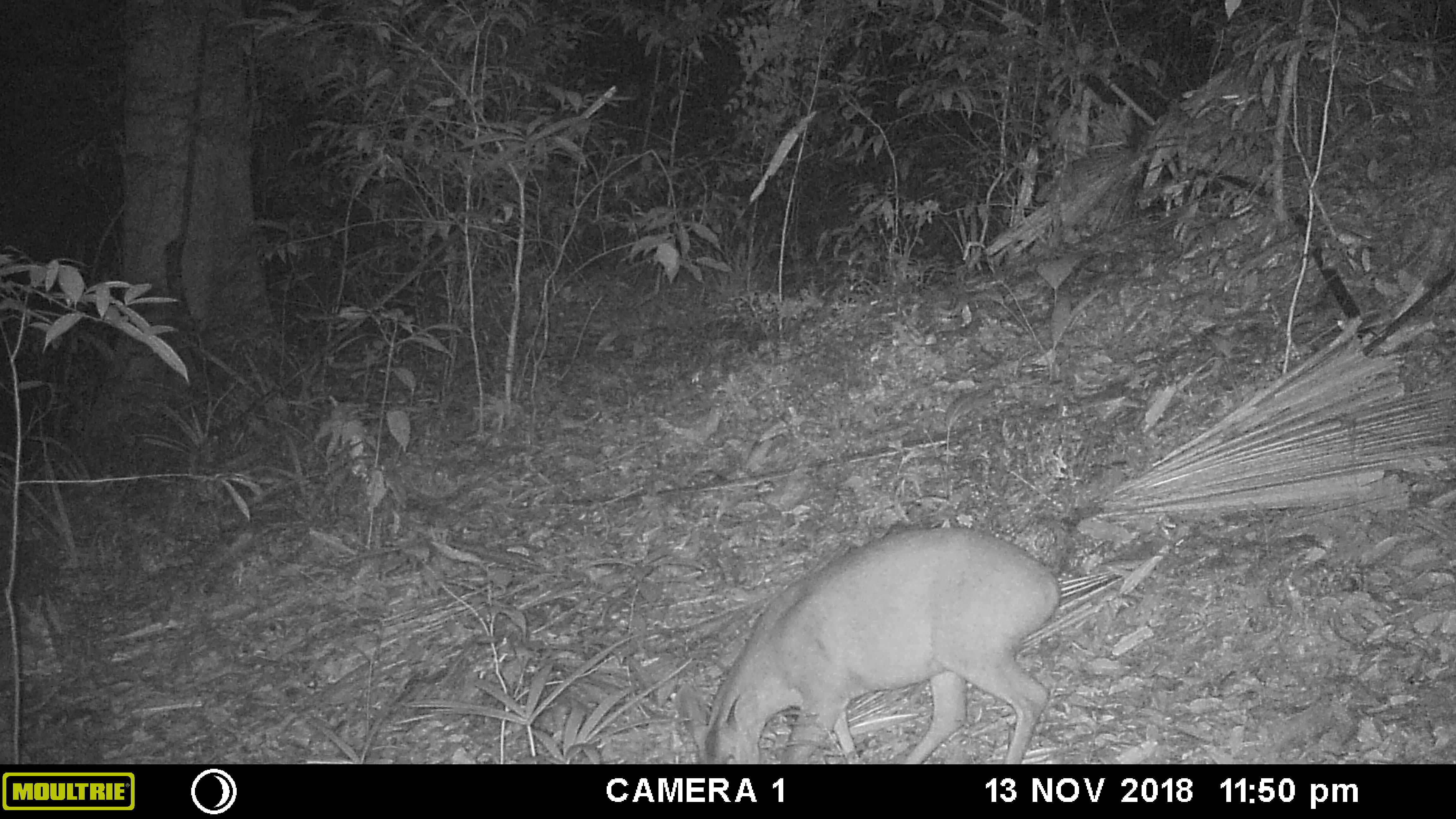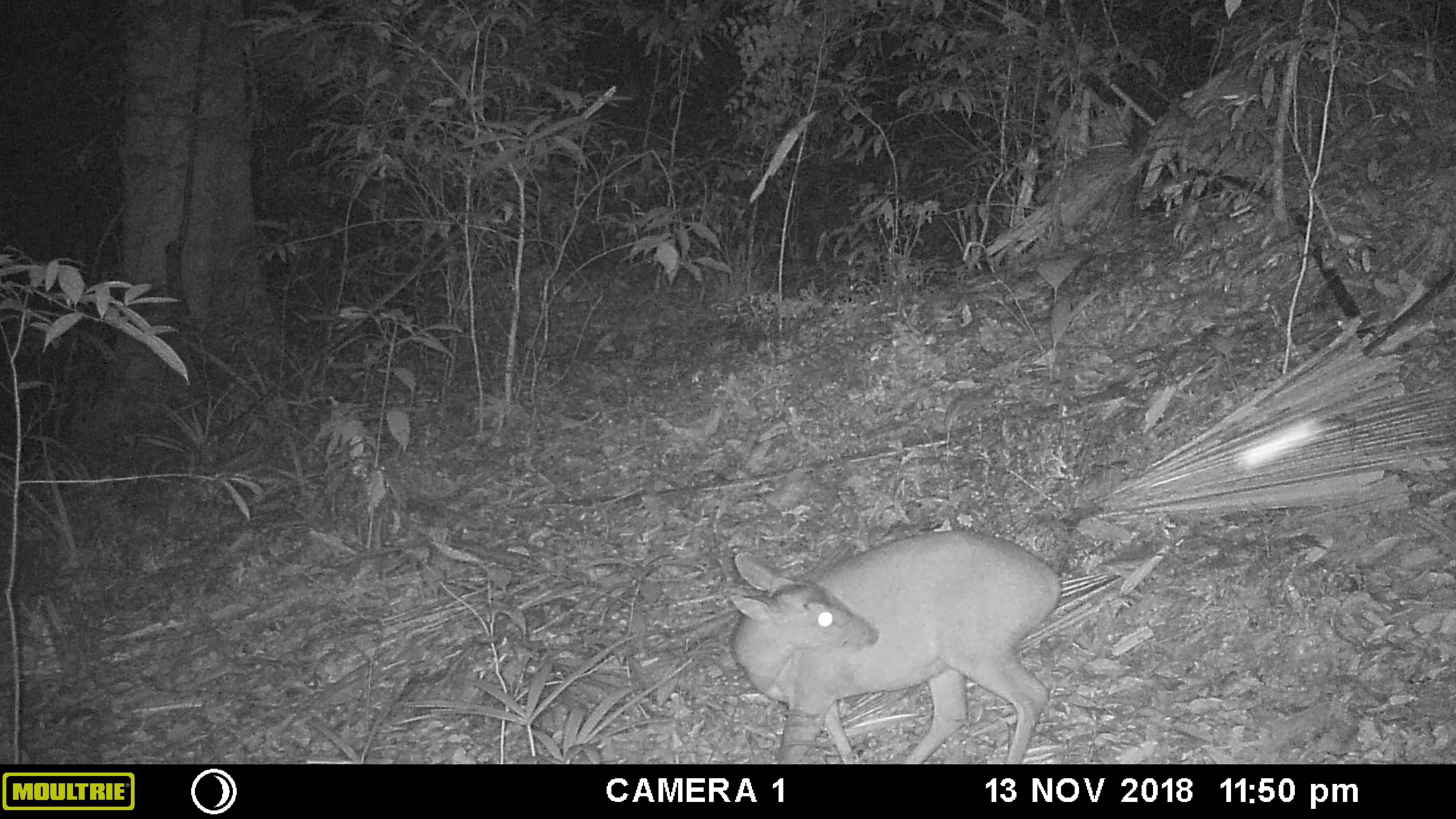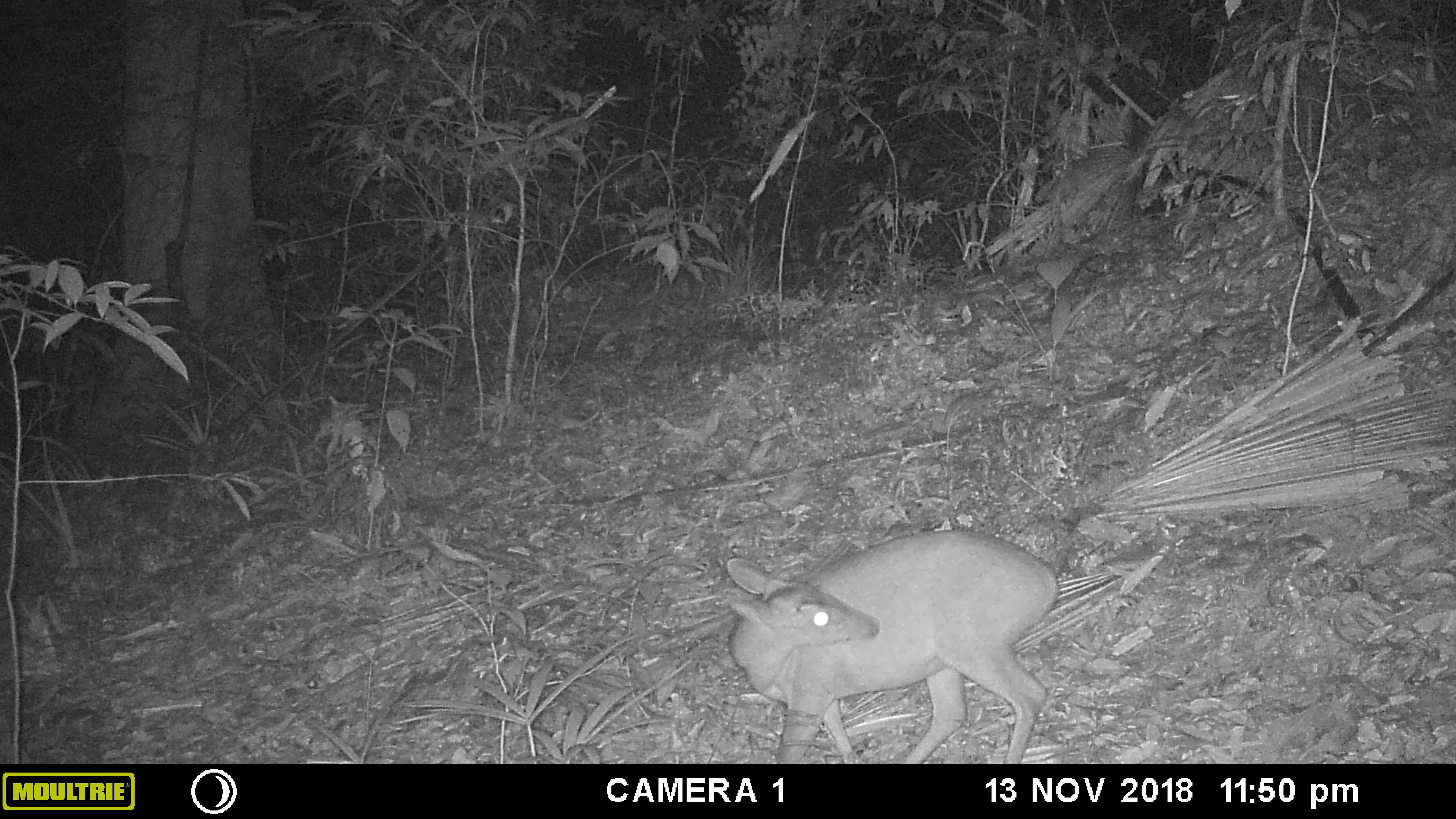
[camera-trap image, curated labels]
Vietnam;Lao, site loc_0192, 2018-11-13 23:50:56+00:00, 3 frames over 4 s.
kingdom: Animalia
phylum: Chordata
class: Mammalia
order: Artiodactyla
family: Cervidae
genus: Muntiacus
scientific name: Muntiacus vuquangensis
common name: large-antlered muntjac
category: large antlered muntjac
Large antlered muntjac (large-antlered muntjac) (Muntiacus vuquangensis). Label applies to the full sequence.